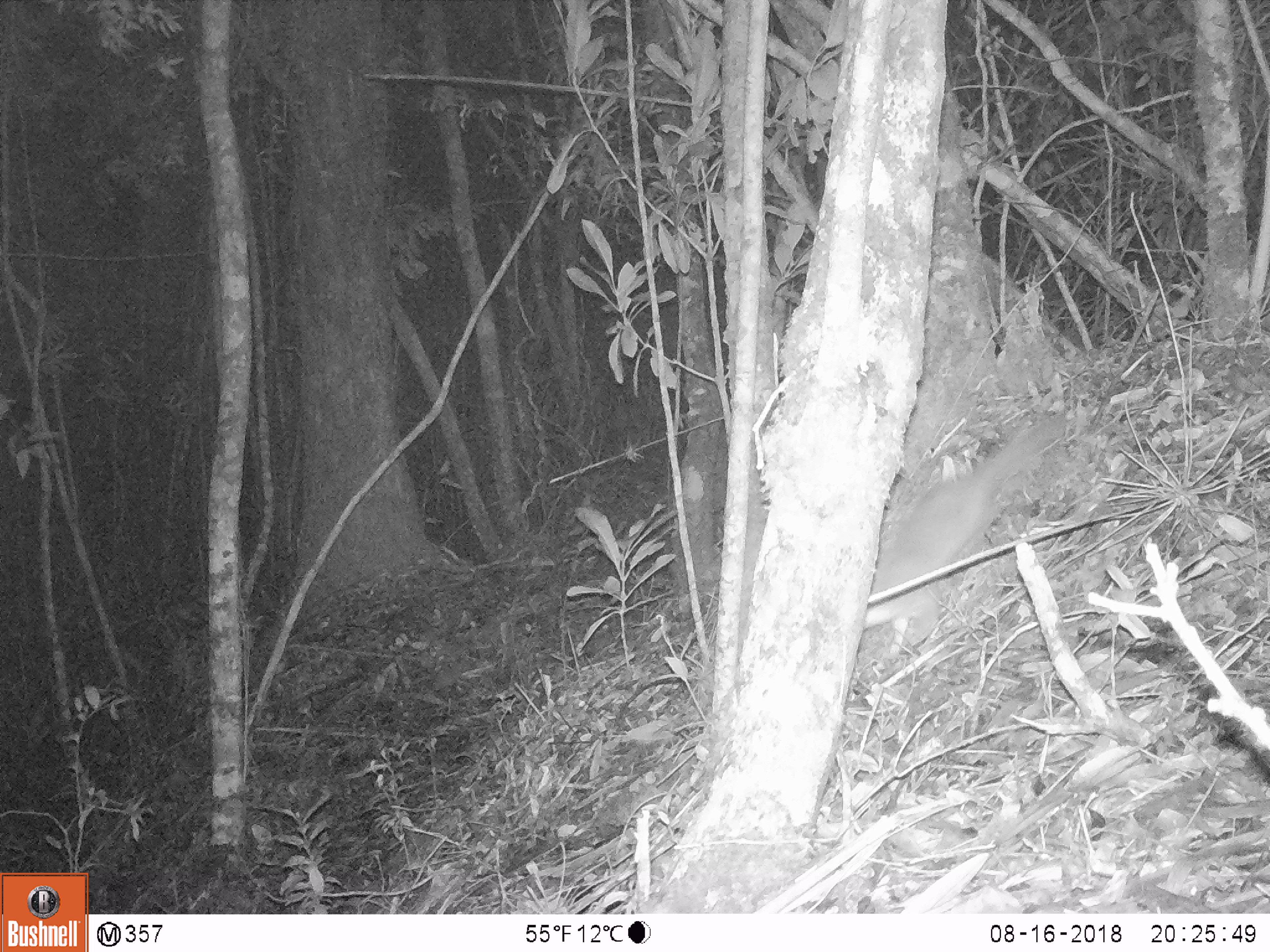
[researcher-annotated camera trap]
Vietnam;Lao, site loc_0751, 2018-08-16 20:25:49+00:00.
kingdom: Animalia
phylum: Chordata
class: Mammalia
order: Carnivora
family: Mustelidae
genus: Melogale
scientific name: Melogale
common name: ferret badger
Ferret badger (Melogale). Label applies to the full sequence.